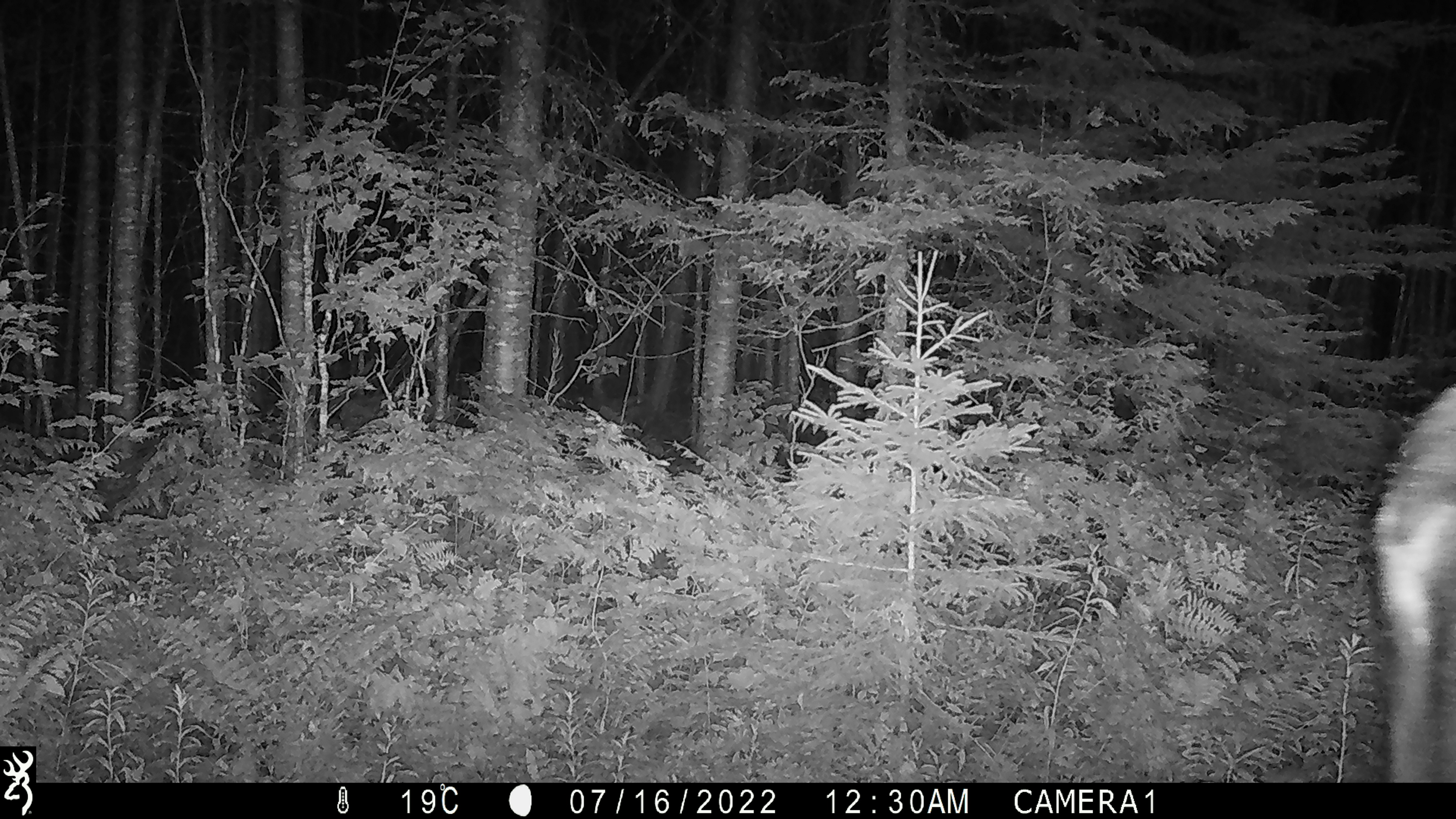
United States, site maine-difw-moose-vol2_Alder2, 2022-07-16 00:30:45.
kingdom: Animalia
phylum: Chordata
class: Mammalia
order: Artiodactyla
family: Cervidae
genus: Alces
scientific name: Alces alces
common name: moose